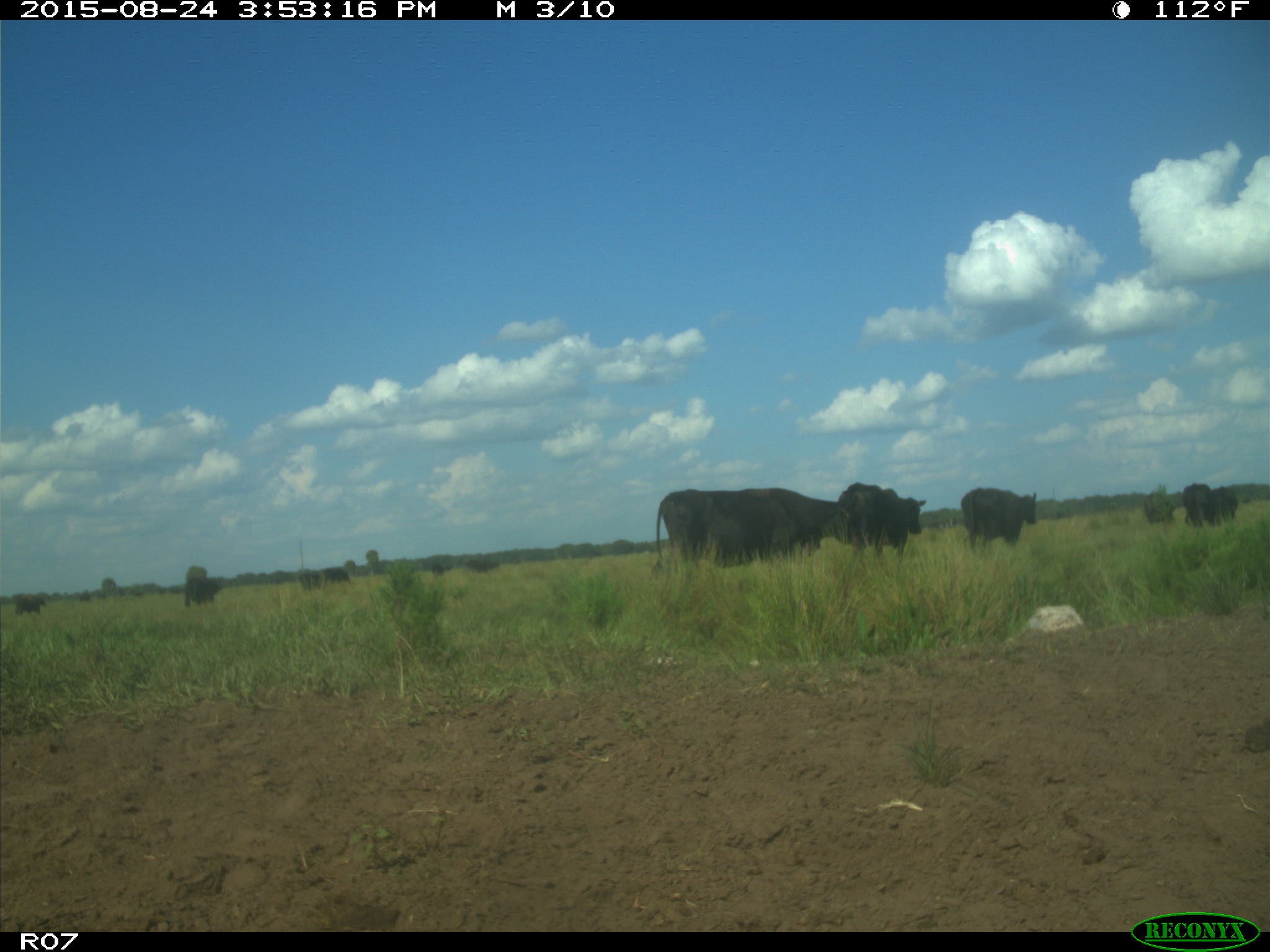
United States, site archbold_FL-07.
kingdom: Animalia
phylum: Chordata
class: Mammalia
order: Artiodactyla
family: Bovidae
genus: Bos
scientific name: Bos taurus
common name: domestic cow